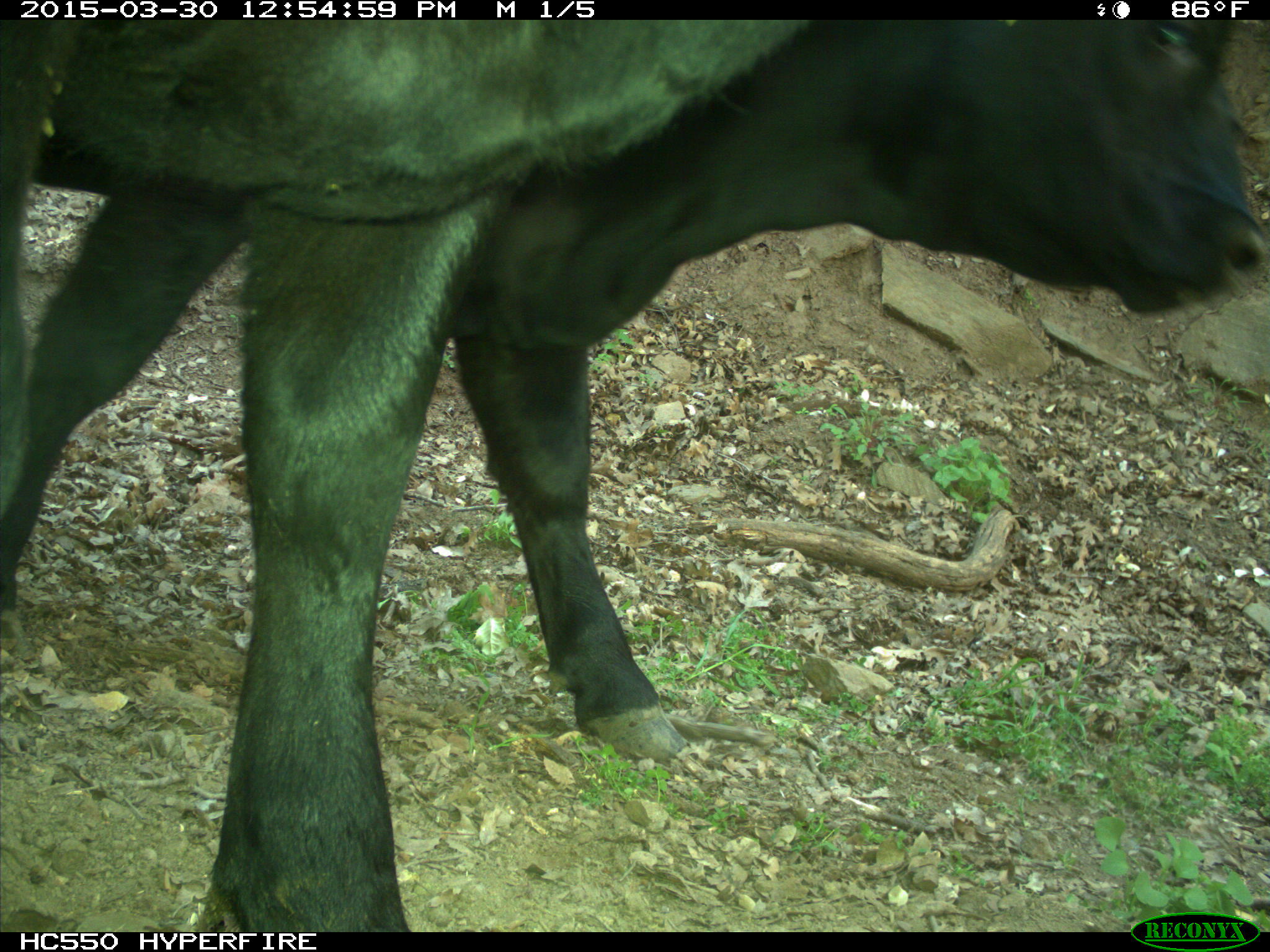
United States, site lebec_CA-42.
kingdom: Animalia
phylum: Chordata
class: Mammalia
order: Artiodactyla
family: Bovidae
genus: Bos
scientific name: Bos taurus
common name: domestic cow